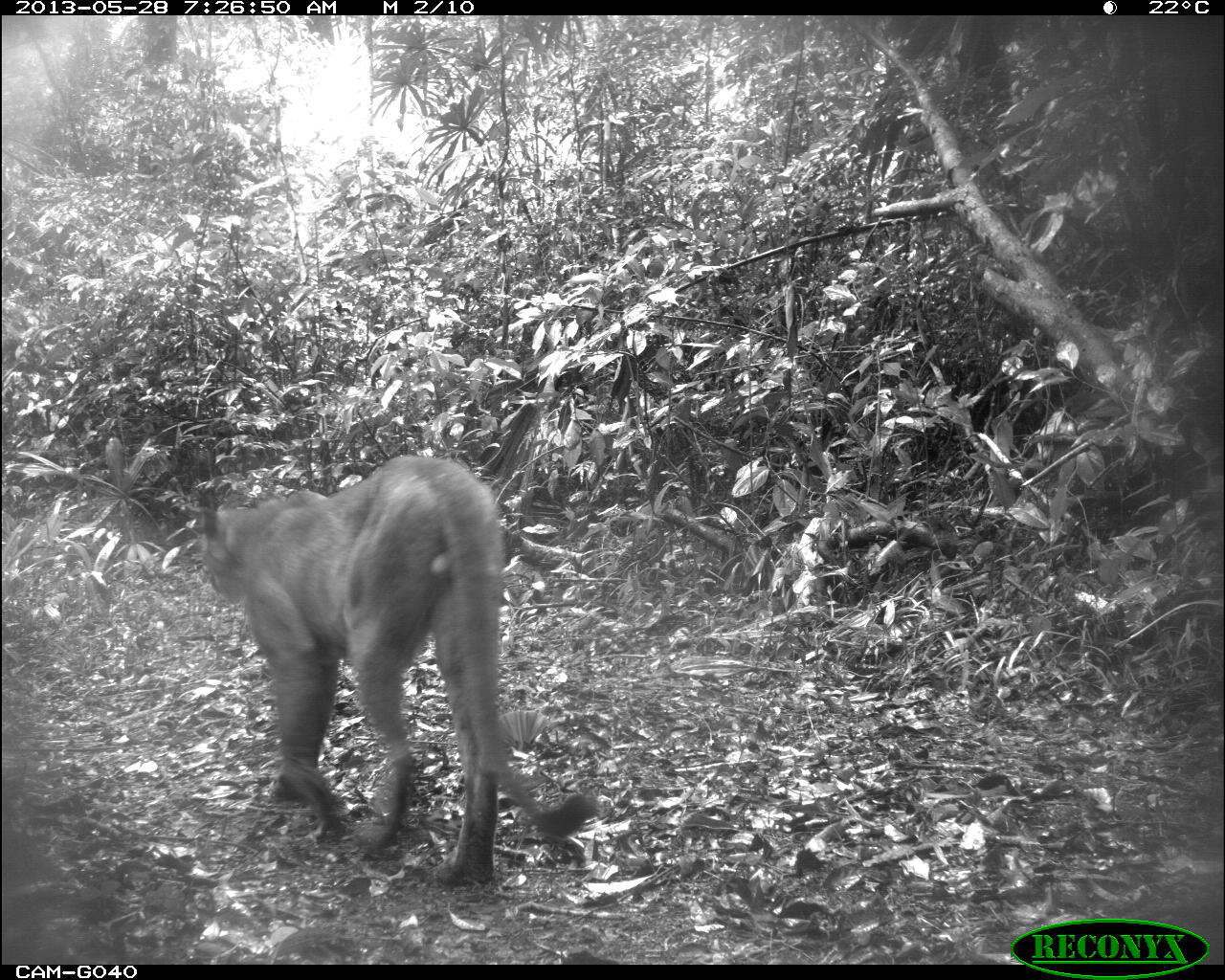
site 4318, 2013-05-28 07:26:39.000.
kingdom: Animalia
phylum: Chordata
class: Mammalia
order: Carnivora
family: Felidae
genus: Puma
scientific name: Puma concolor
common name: mountain lion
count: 1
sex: male